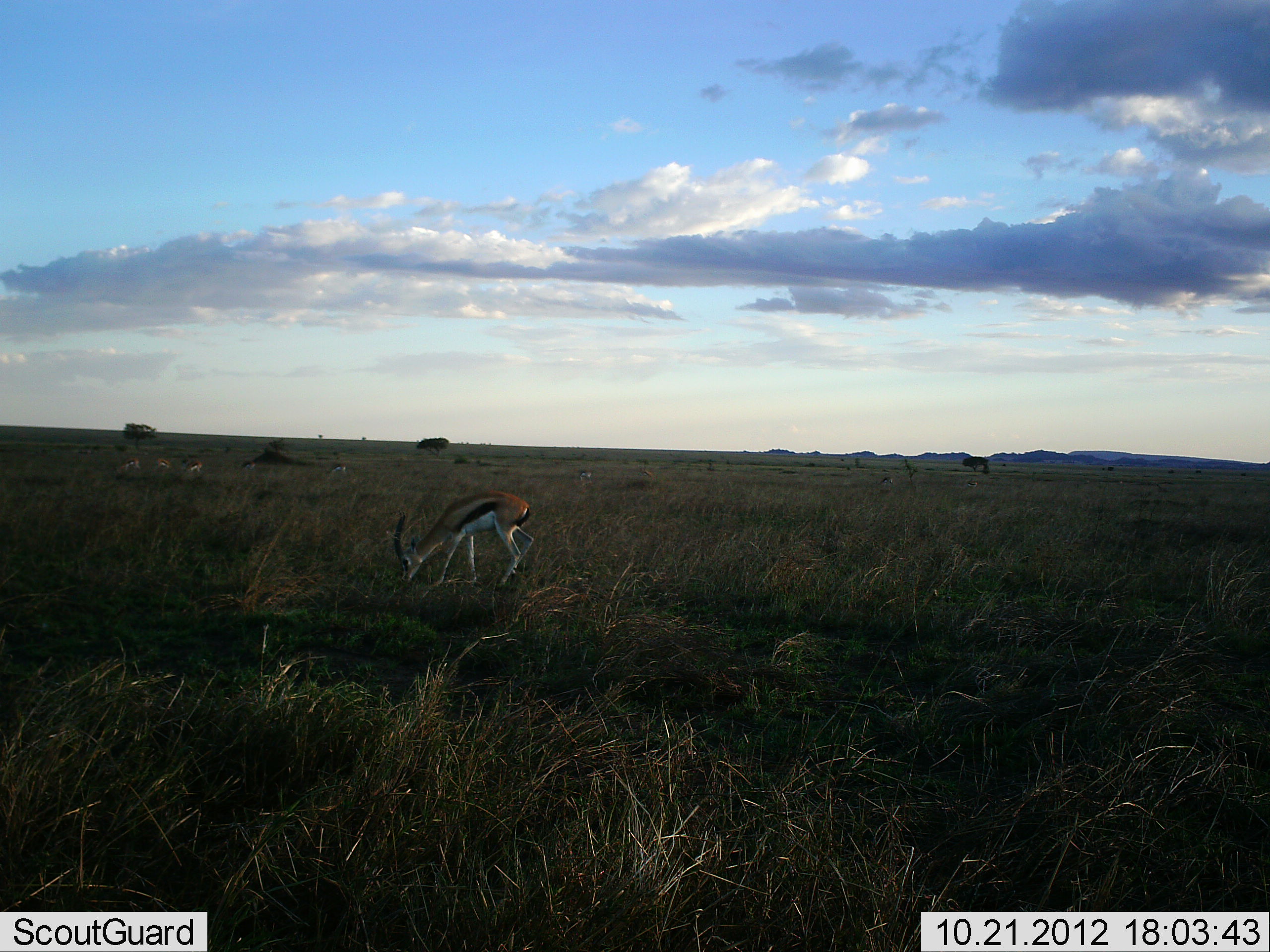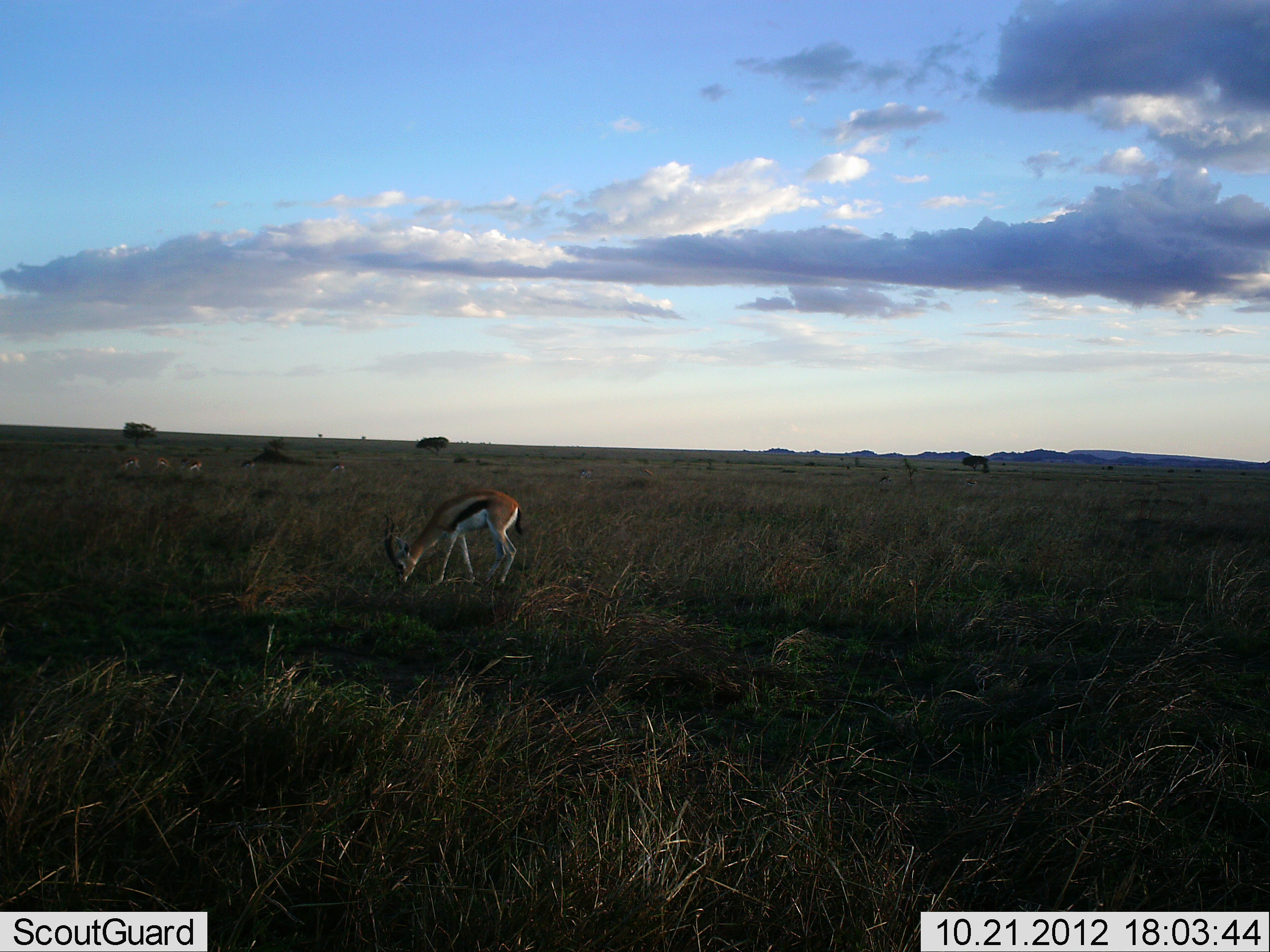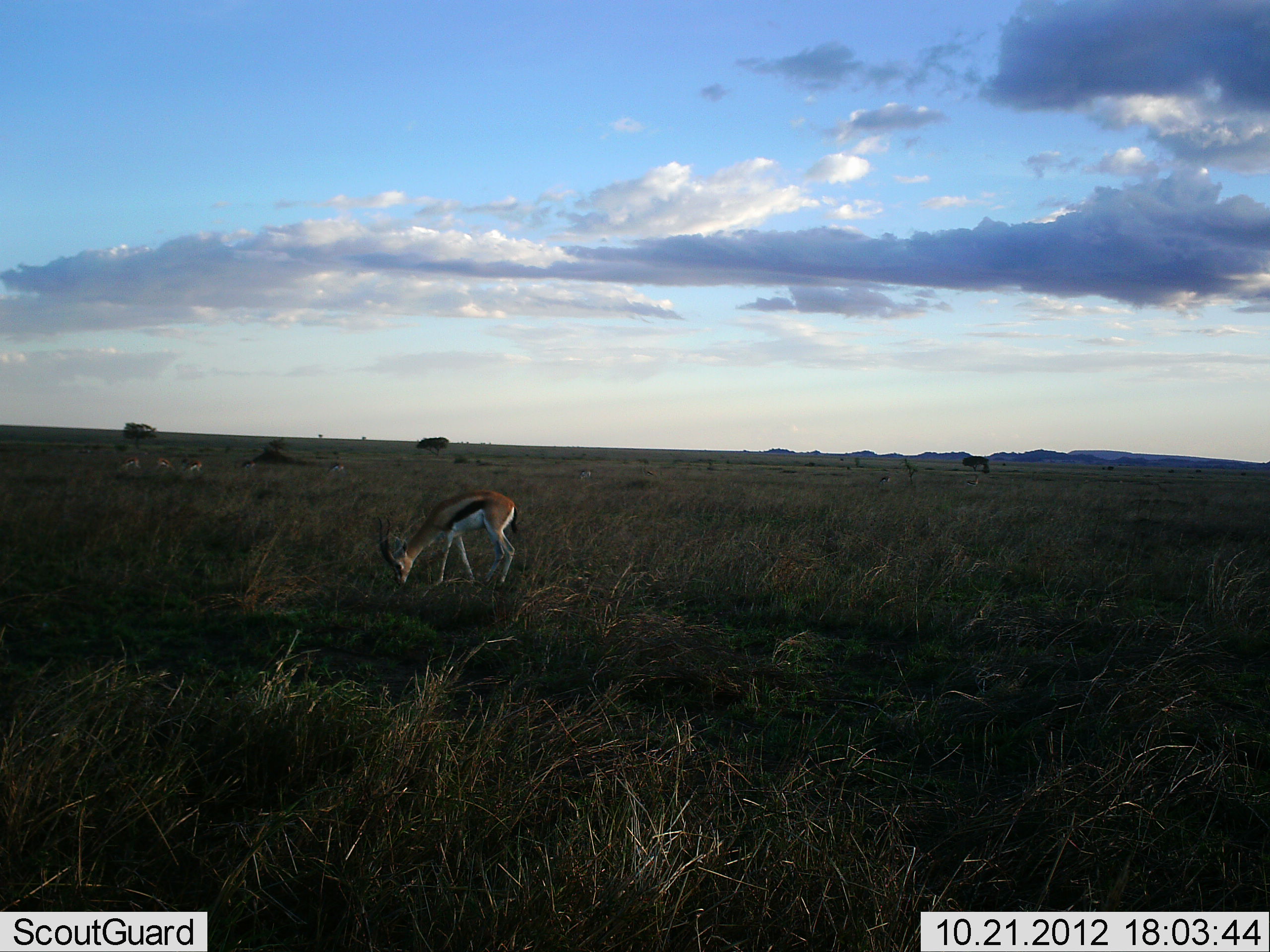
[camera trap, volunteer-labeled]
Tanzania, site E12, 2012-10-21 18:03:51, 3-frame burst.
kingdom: Animalia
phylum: Chordata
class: Mammalia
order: Artiodactyla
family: Bovidae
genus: Eudorcas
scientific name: Eudorcas thomsonii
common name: thomson's gazelle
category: gazellethomsons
Gazellethomsons (thomson's gazelle) (Eudorcas thomsonii), count 5. Behavior (volunteer vote fractions): standing 70%, resting 0%, moving 0%, interacting 0%. Young present (vote fraction): 0%. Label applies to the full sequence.